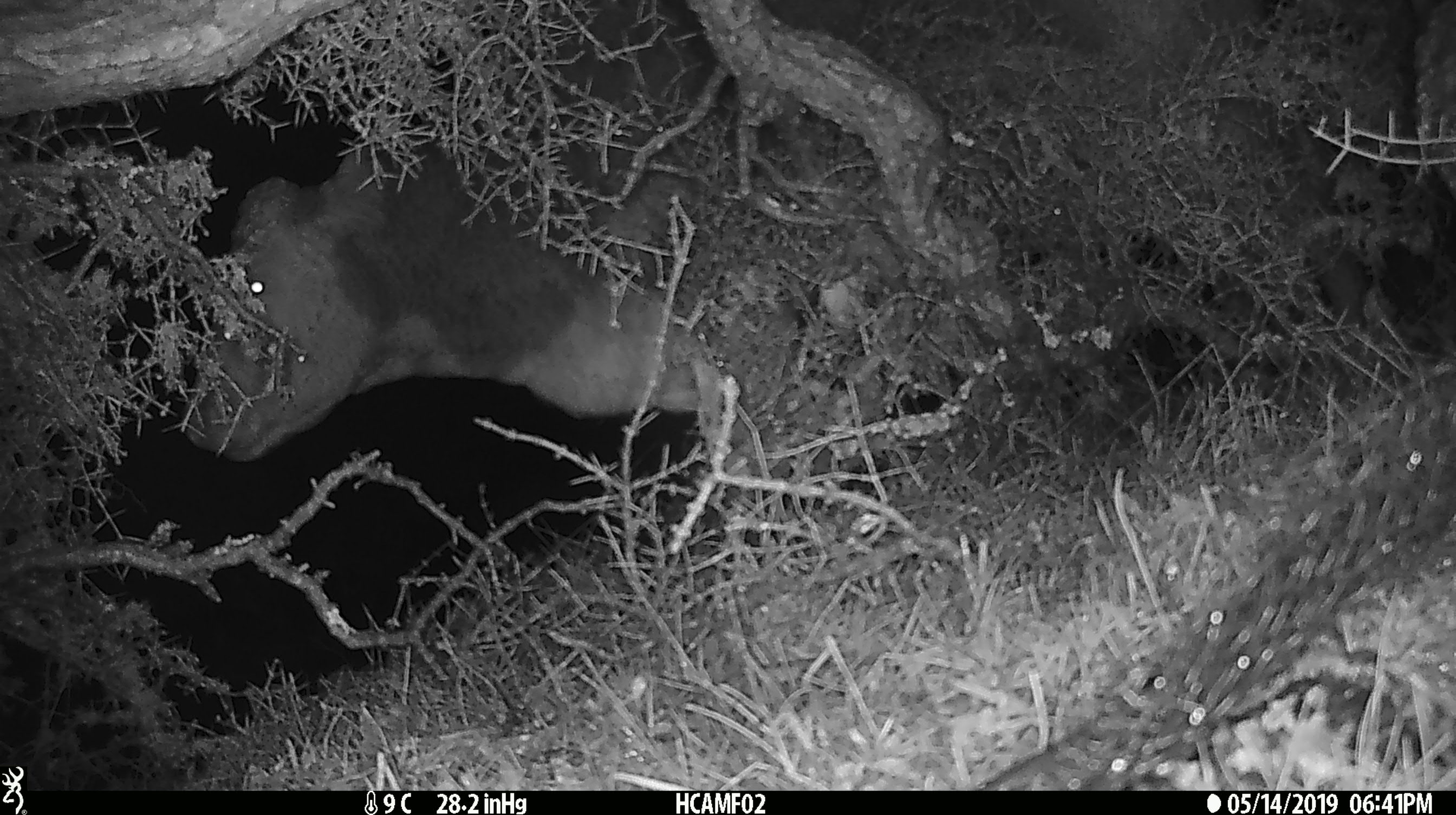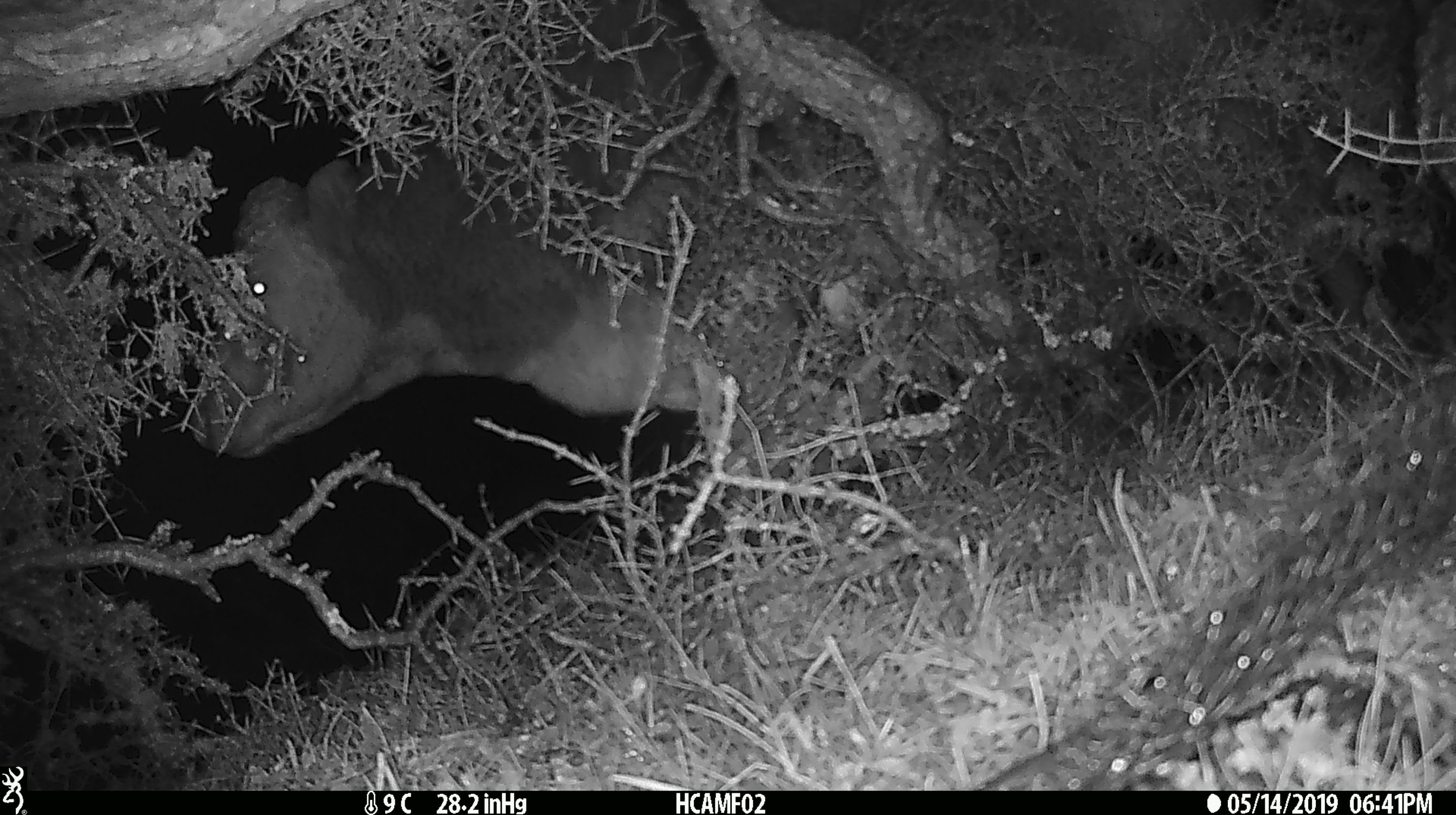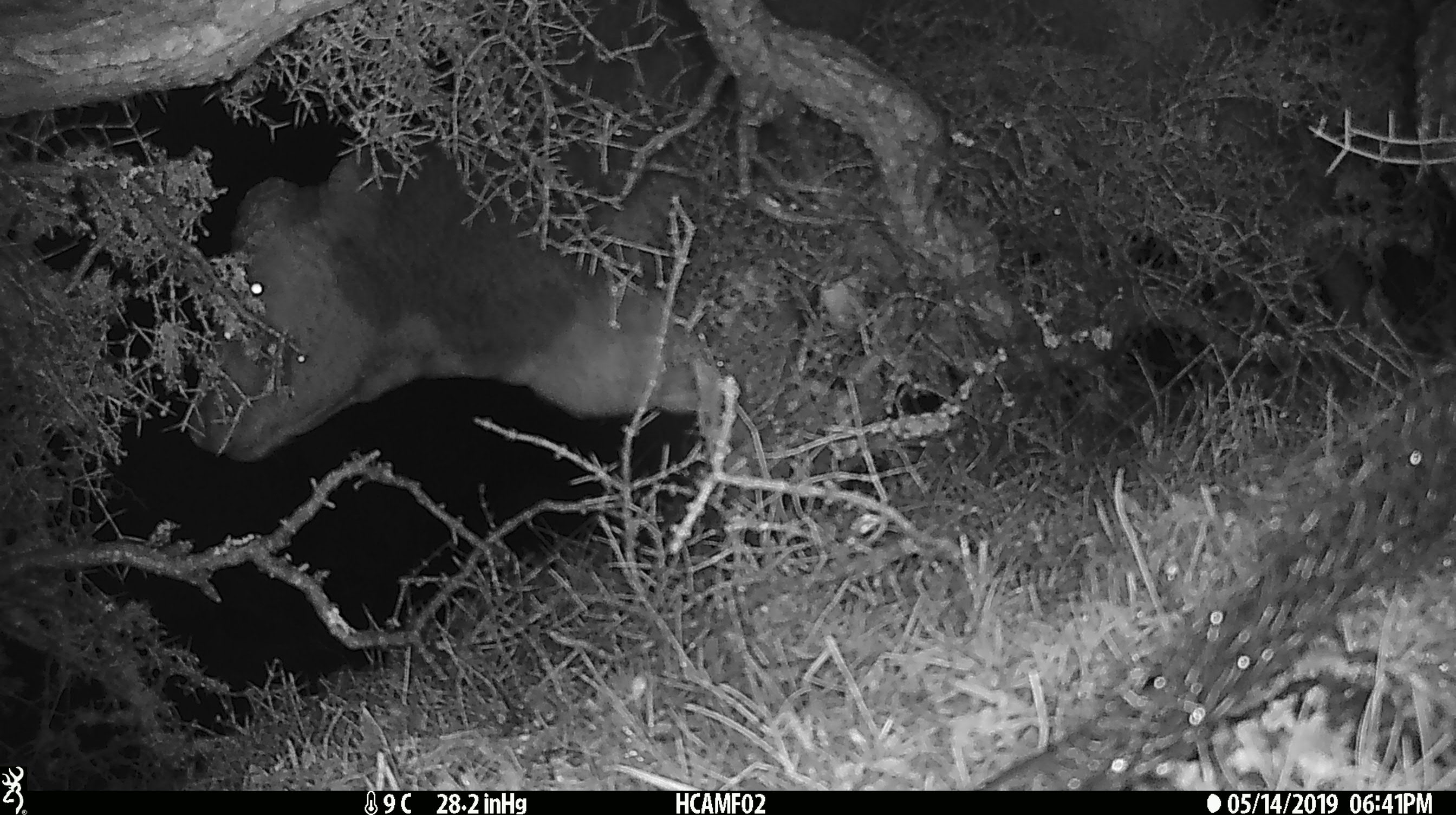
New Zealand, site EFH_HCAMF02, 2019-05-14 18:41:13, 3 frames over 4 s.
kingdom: Animalia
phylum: Chordata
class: Mammalia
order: Artiodactyla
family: Bovidae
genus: Bos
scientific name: Bos taurus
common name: domestic cow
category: cow